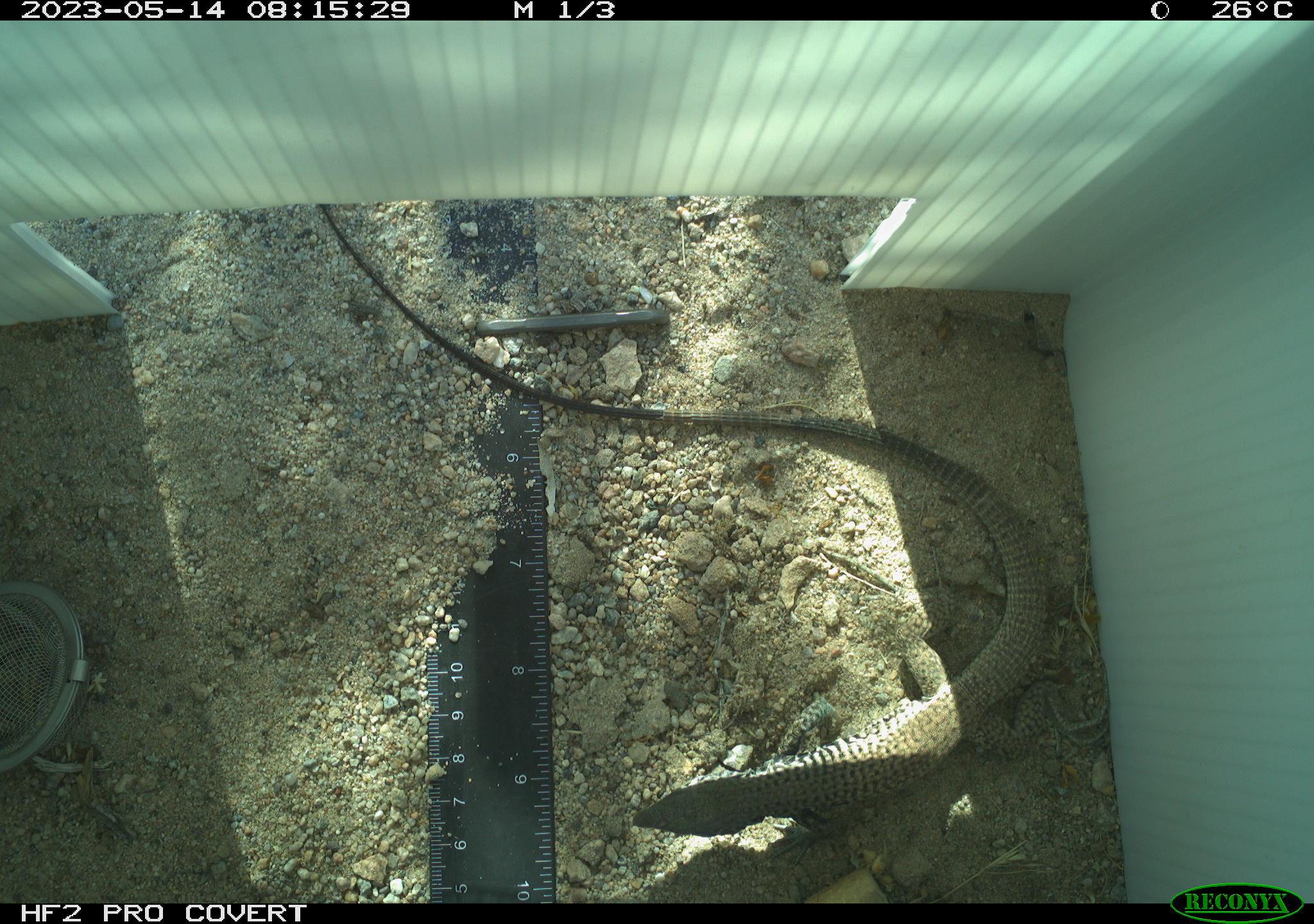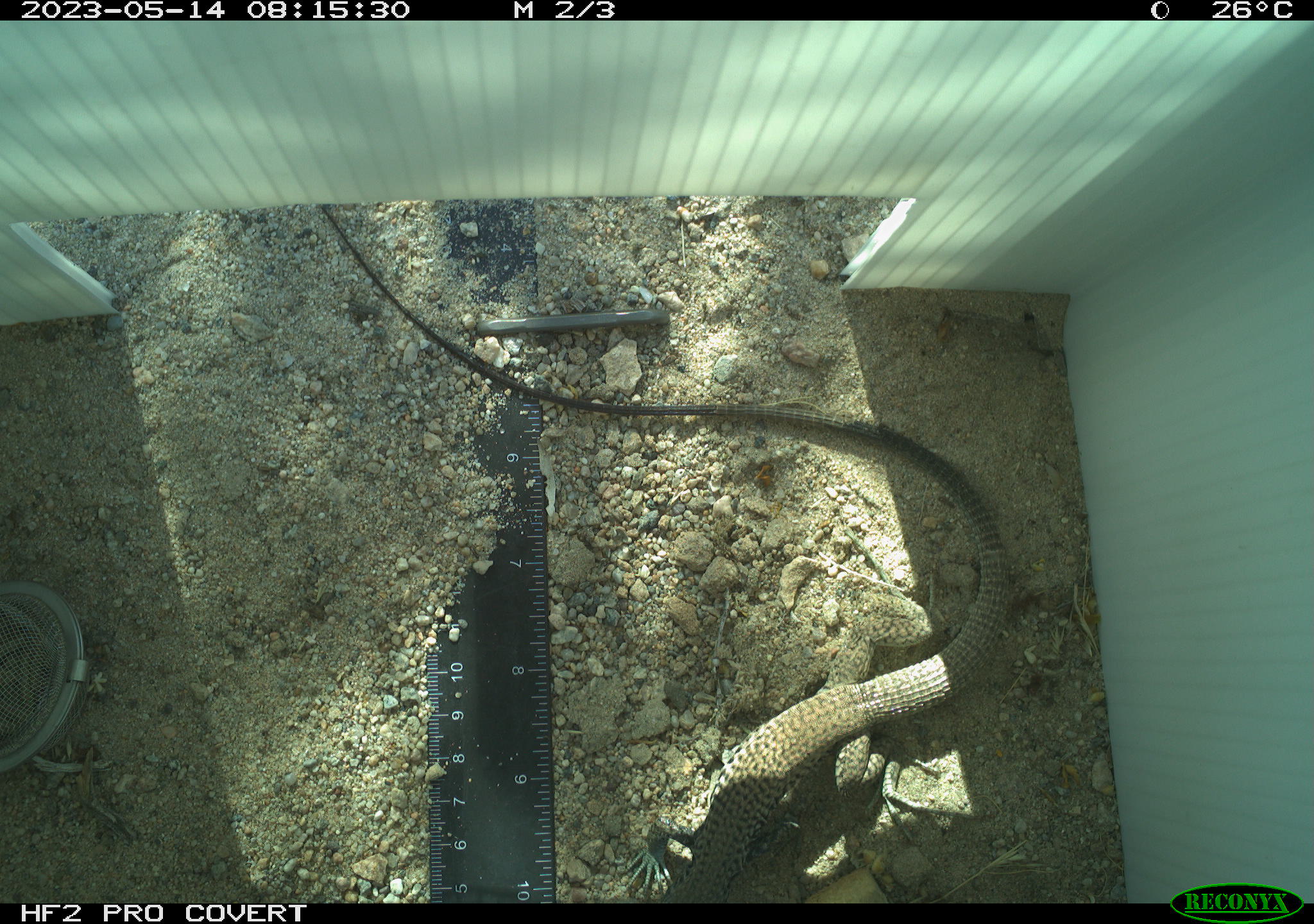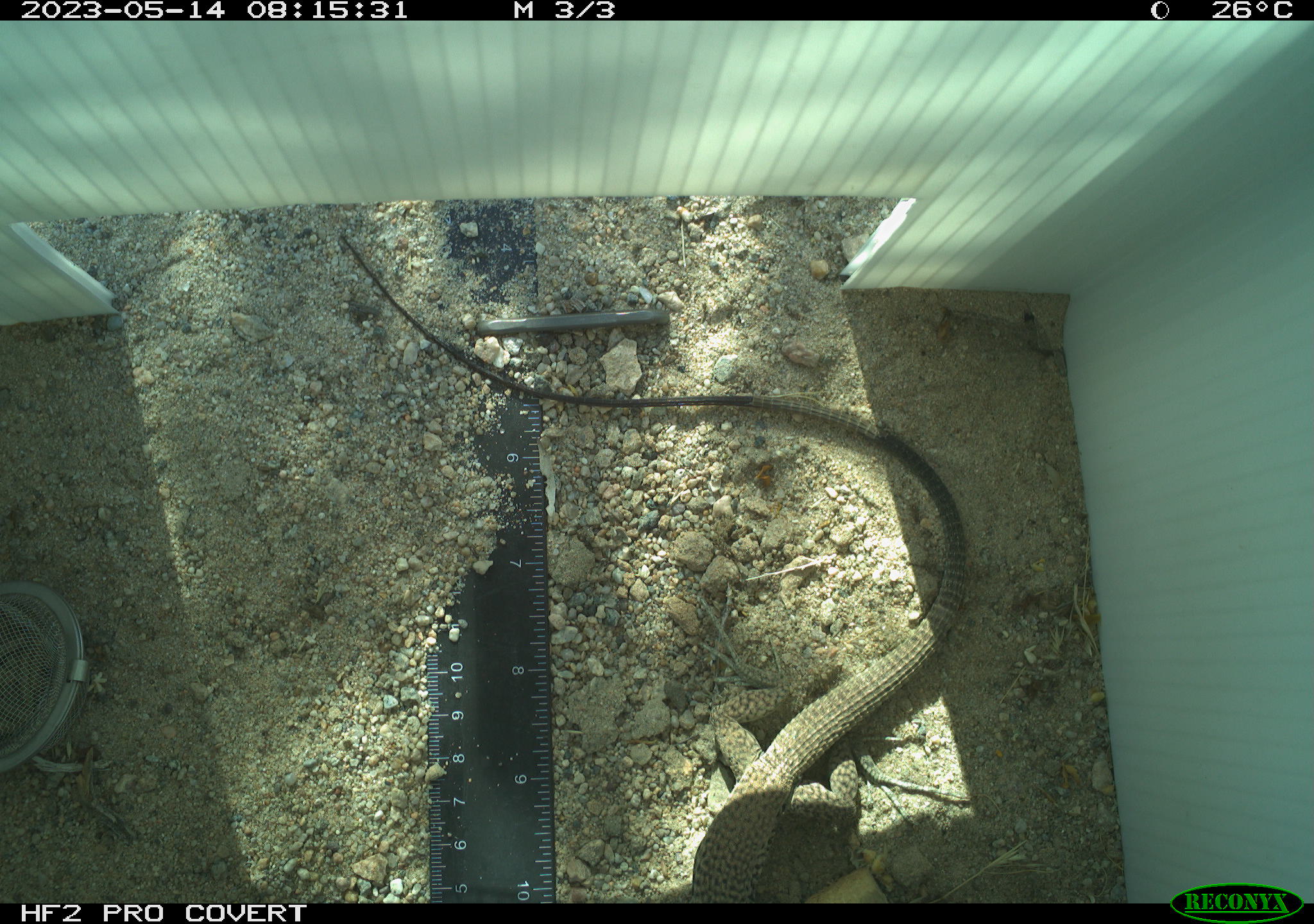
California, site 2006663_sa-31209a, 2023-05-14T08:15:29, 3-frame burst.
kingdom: Animalia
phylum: Chordata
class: Reptilia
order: Squamata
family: Teiidae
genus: Aspidoscelis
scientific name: Aspidoscelis tigris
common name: western whiptail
Western whiptail (Aspidoscelis tigris).